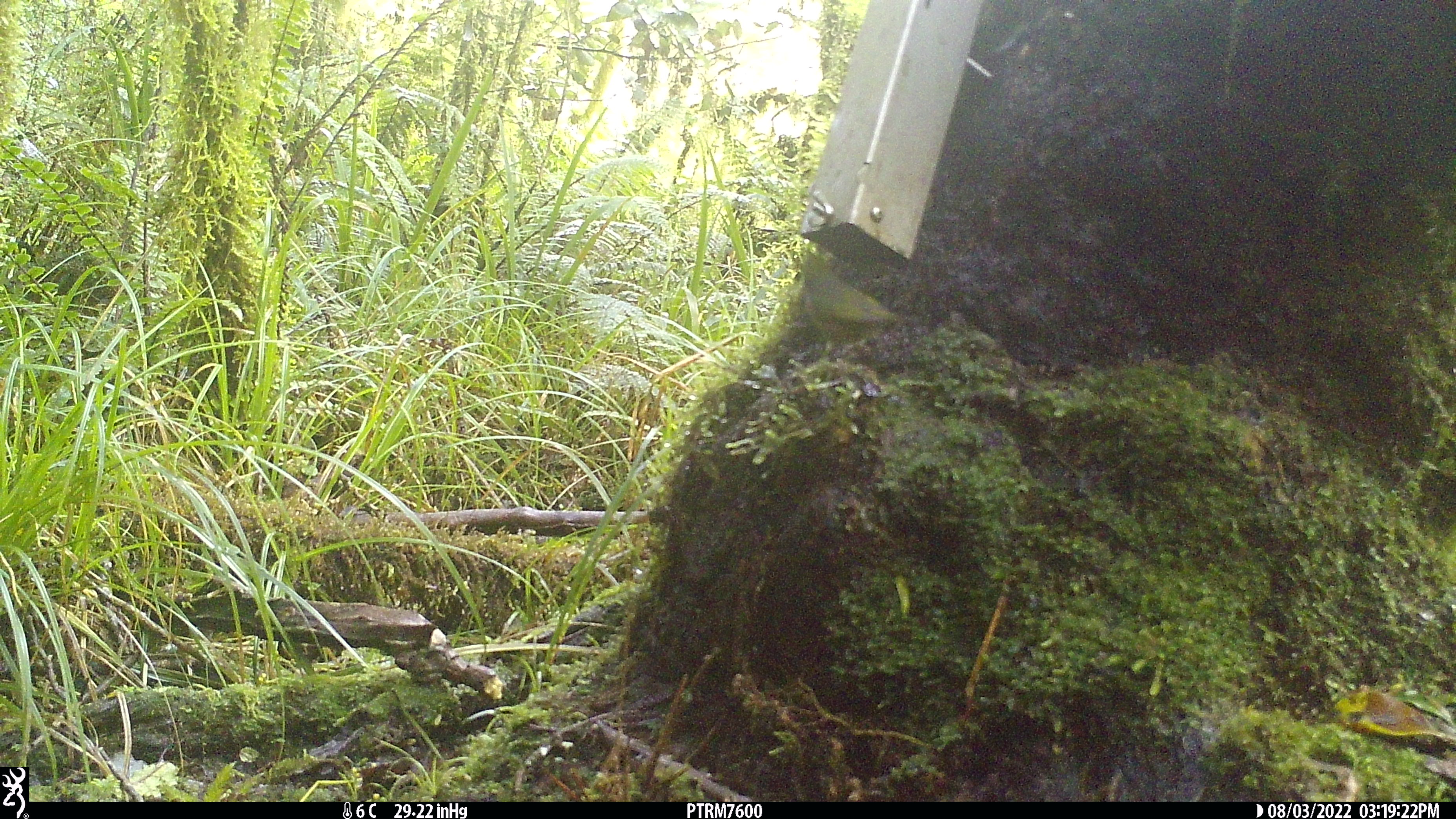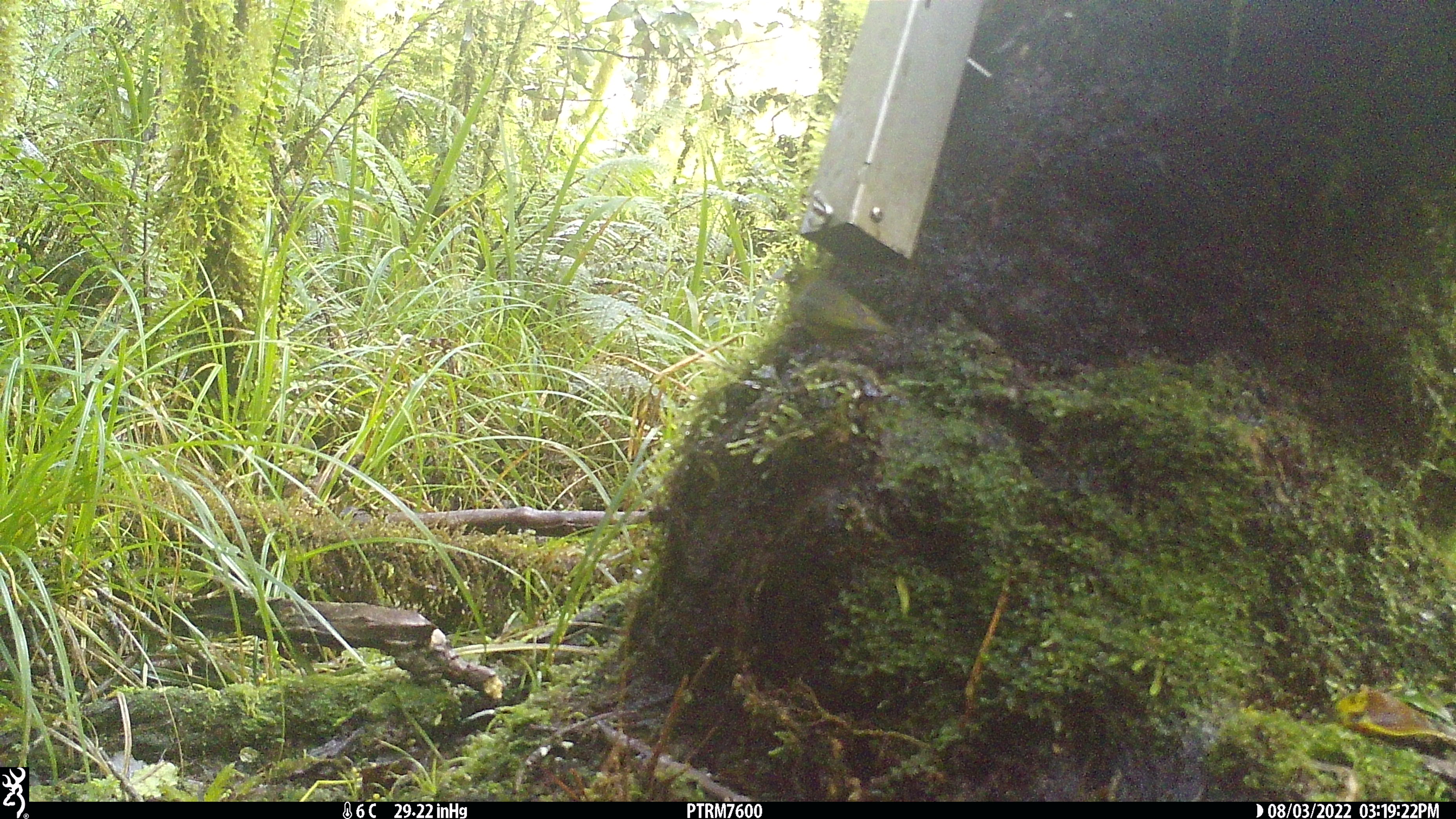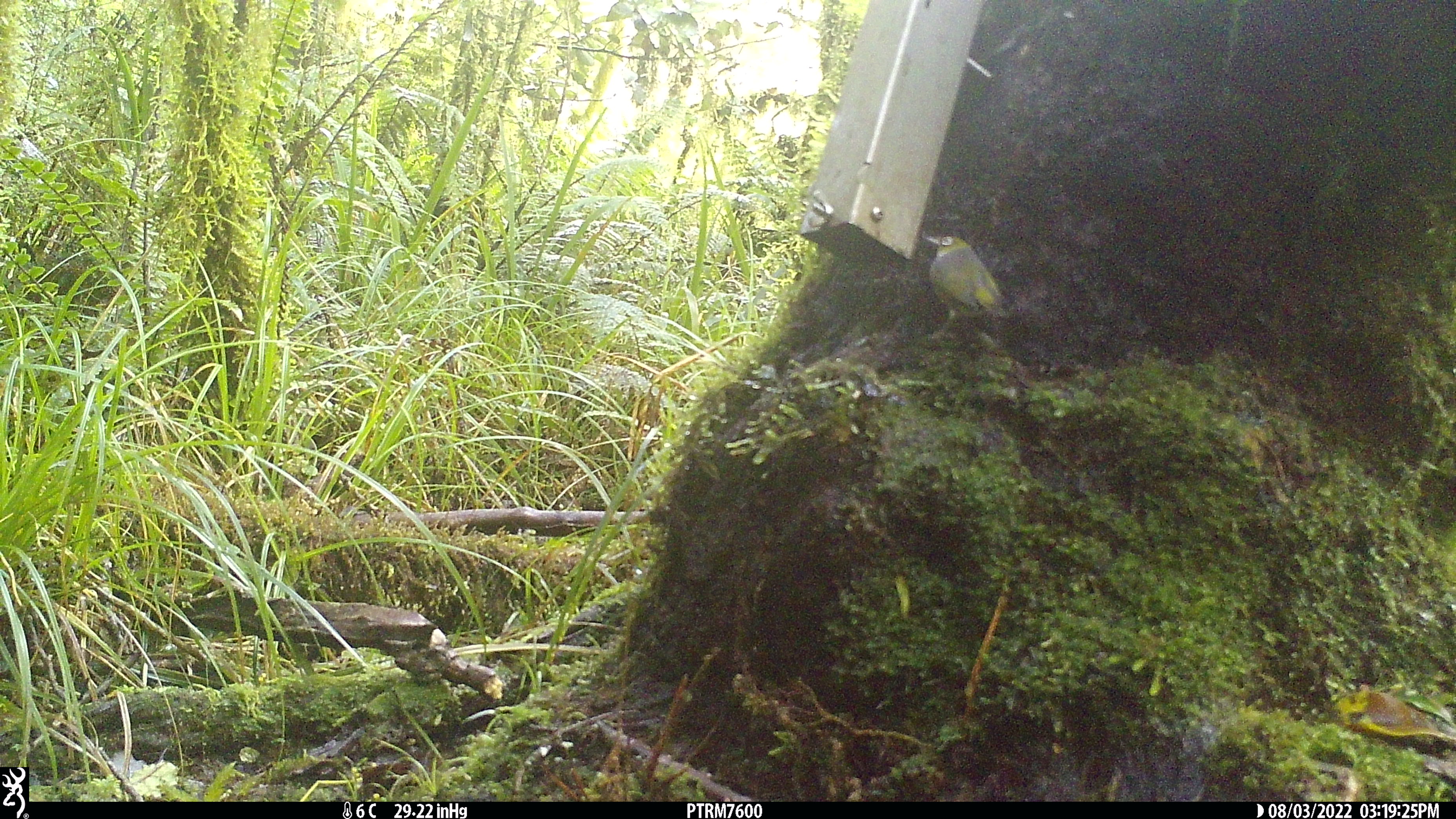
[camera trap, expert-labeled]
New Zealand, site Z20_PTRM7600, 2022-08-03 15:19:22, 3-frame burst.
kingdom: Animalia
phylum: Chordata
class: Aves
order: Passeriformes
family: Zosteropidae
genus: Zosterops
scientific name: Zosterops lateralis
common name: silvereye